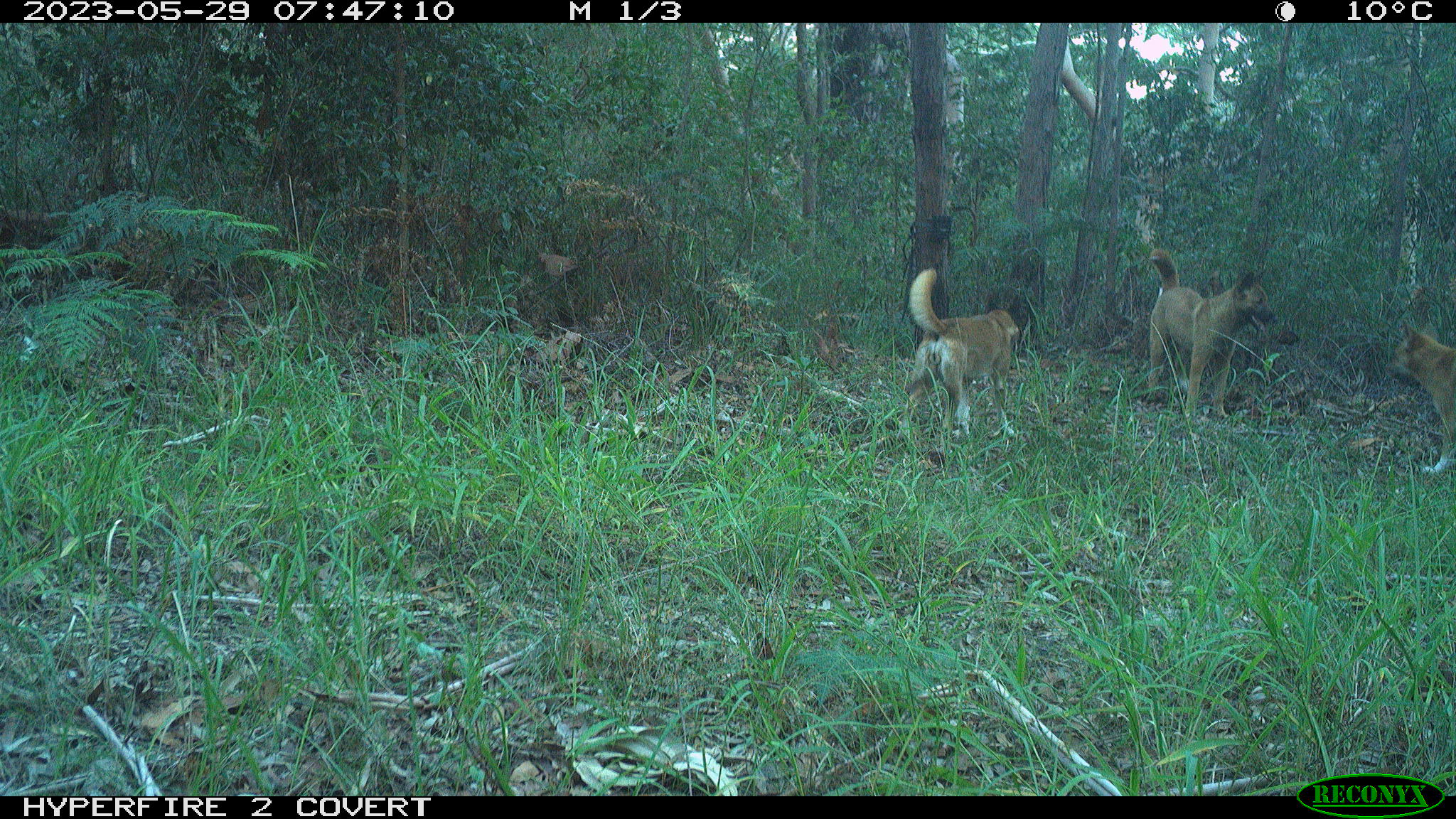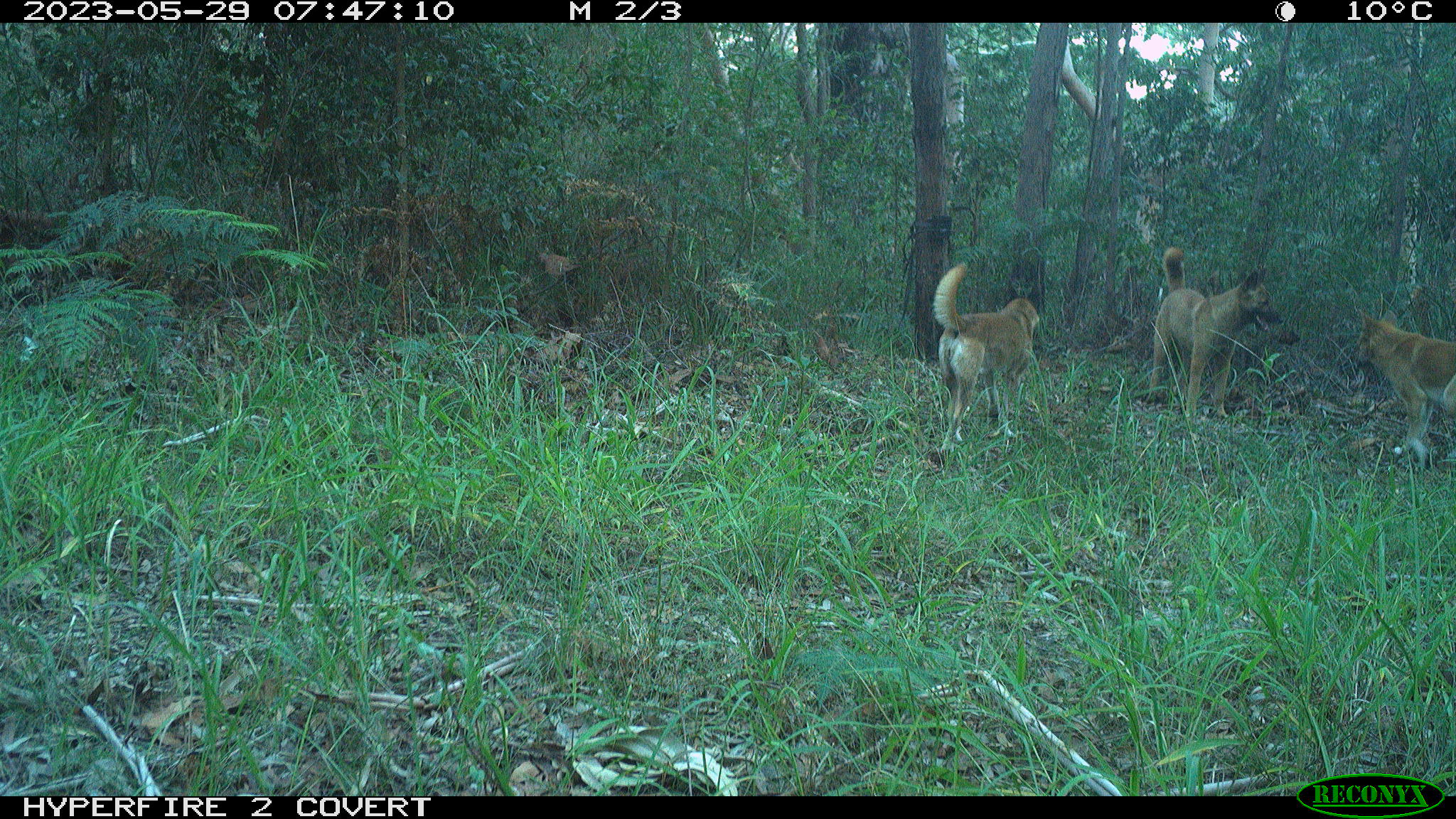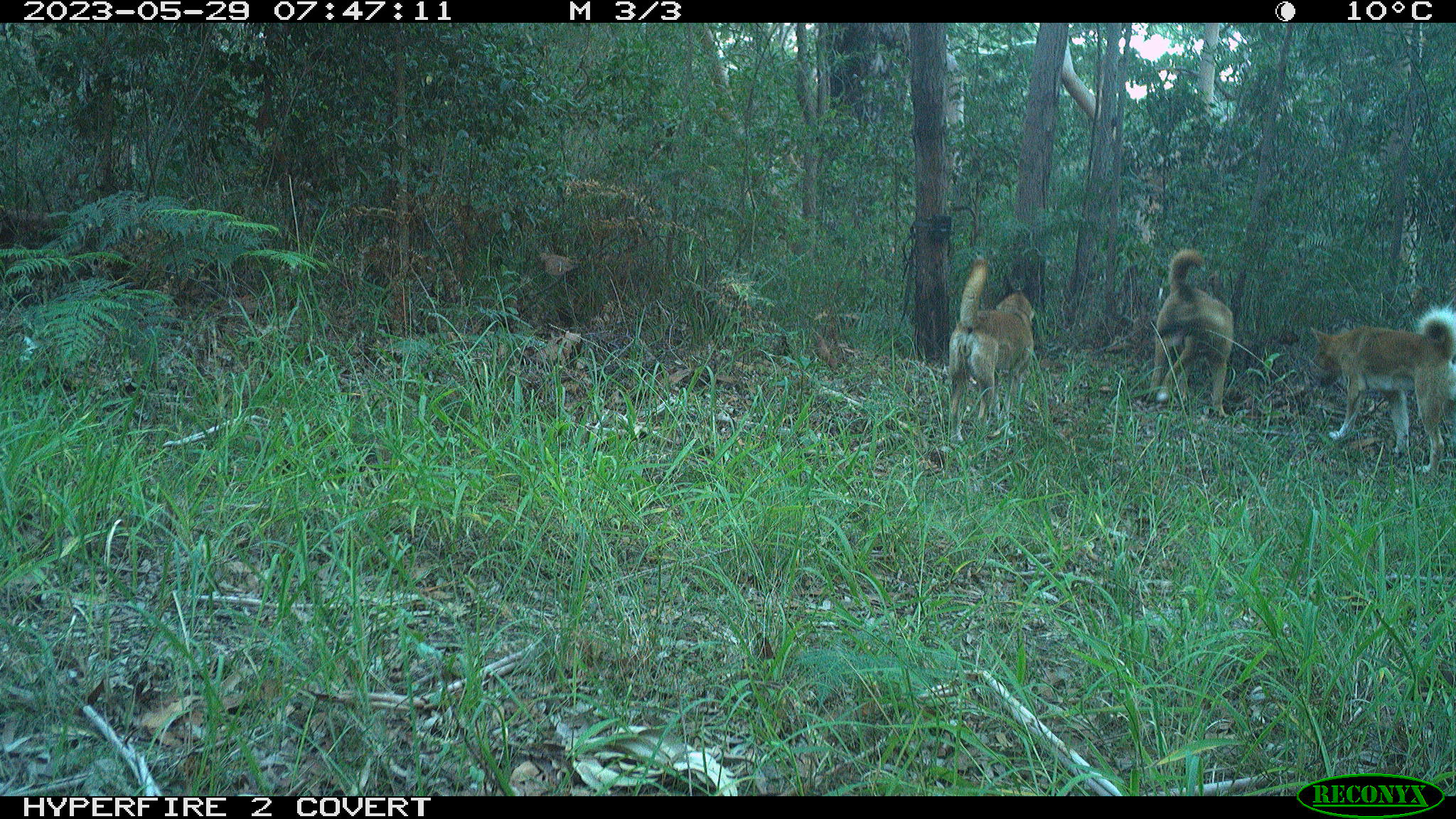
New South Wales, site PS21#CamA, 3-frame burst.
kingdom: Animalia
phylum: Chordata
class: Mammalia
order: Carnivora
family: Canidae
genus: Canis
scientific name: Canis familiaris dingo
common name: dingo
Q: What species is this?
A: Dingo (Canis familiaris dingo).